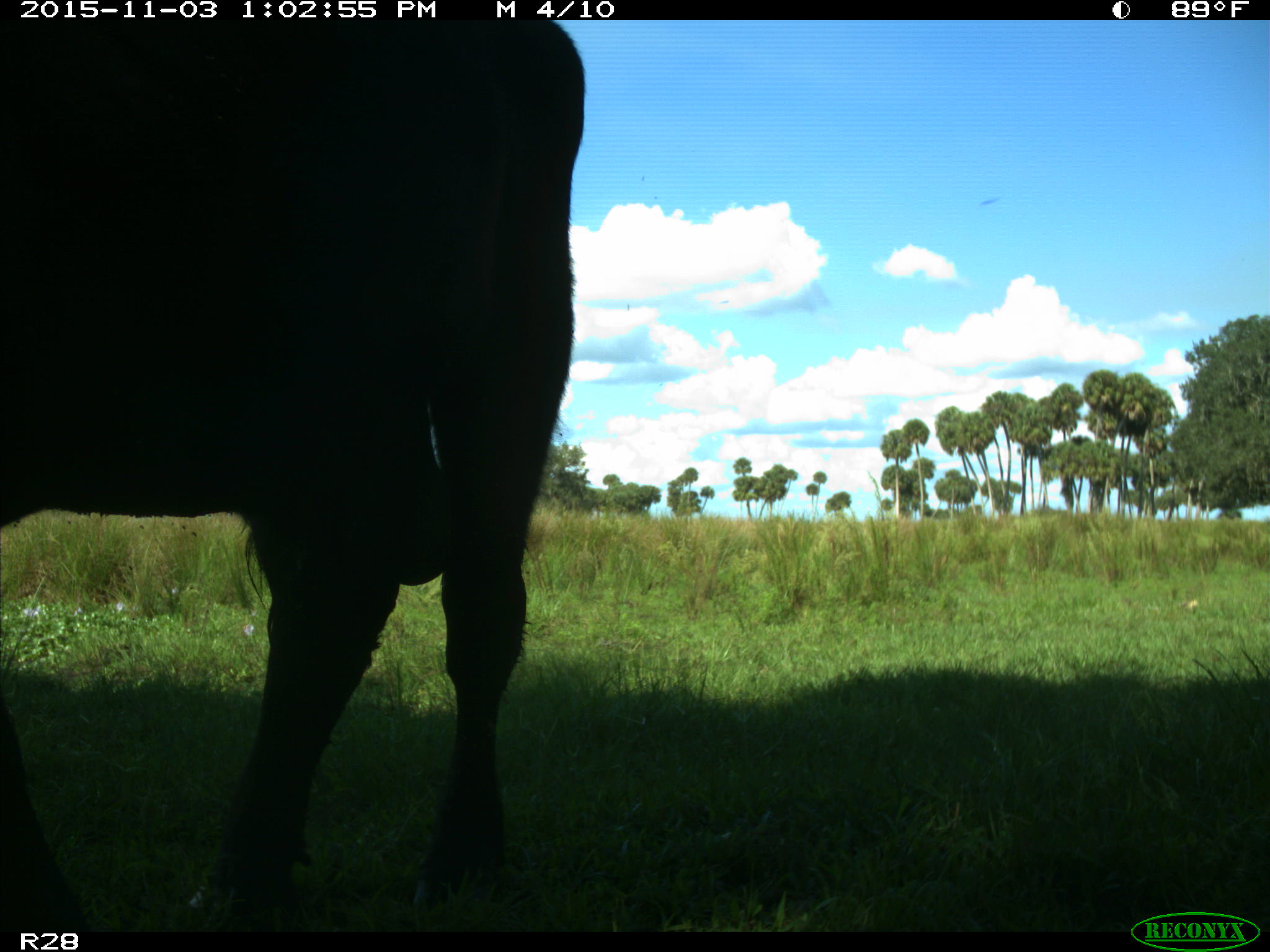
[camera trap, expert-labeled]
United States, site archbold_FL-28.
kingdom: Animalia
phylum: Chordata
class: Mammalia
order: Artiodactyla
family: Bovidae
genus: Bos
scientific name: Bos taurus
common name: domestic cow